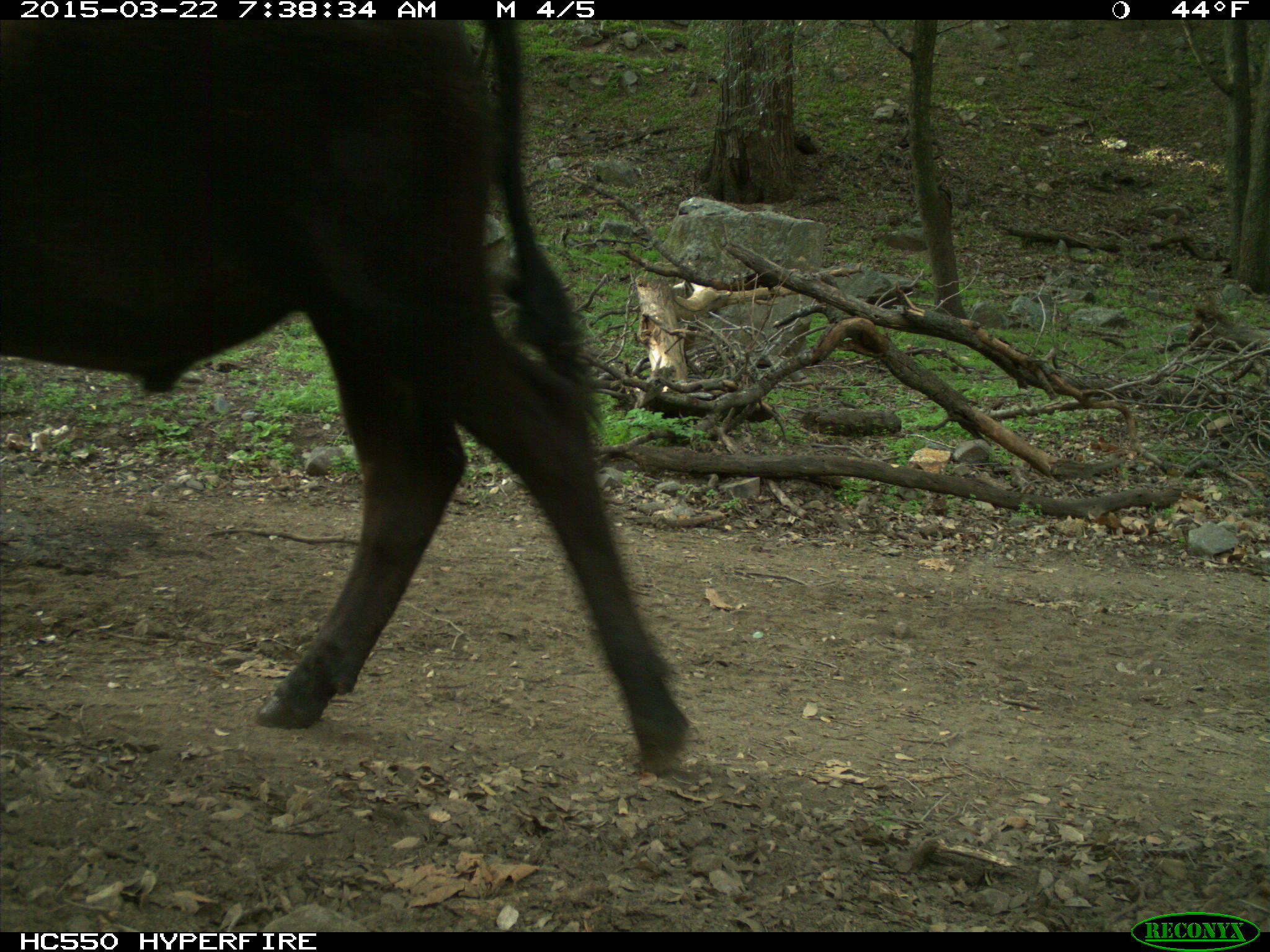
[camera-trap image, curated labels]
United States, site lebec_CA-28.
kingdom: Animalia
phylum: Chordata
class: Mammalia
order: Artiodactyla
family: Bovidae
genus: Bos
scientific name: Bos taurus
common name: domestic cow